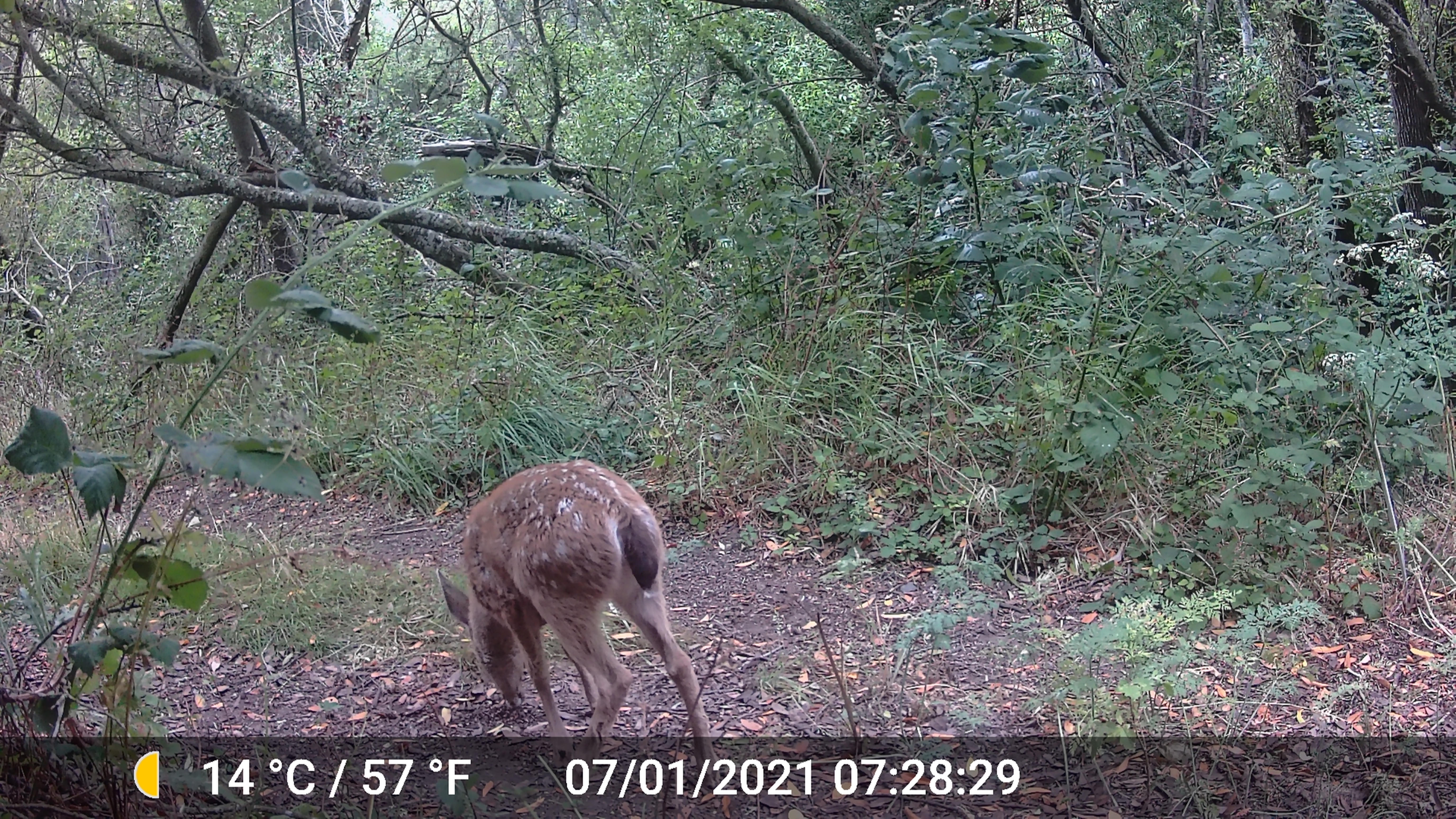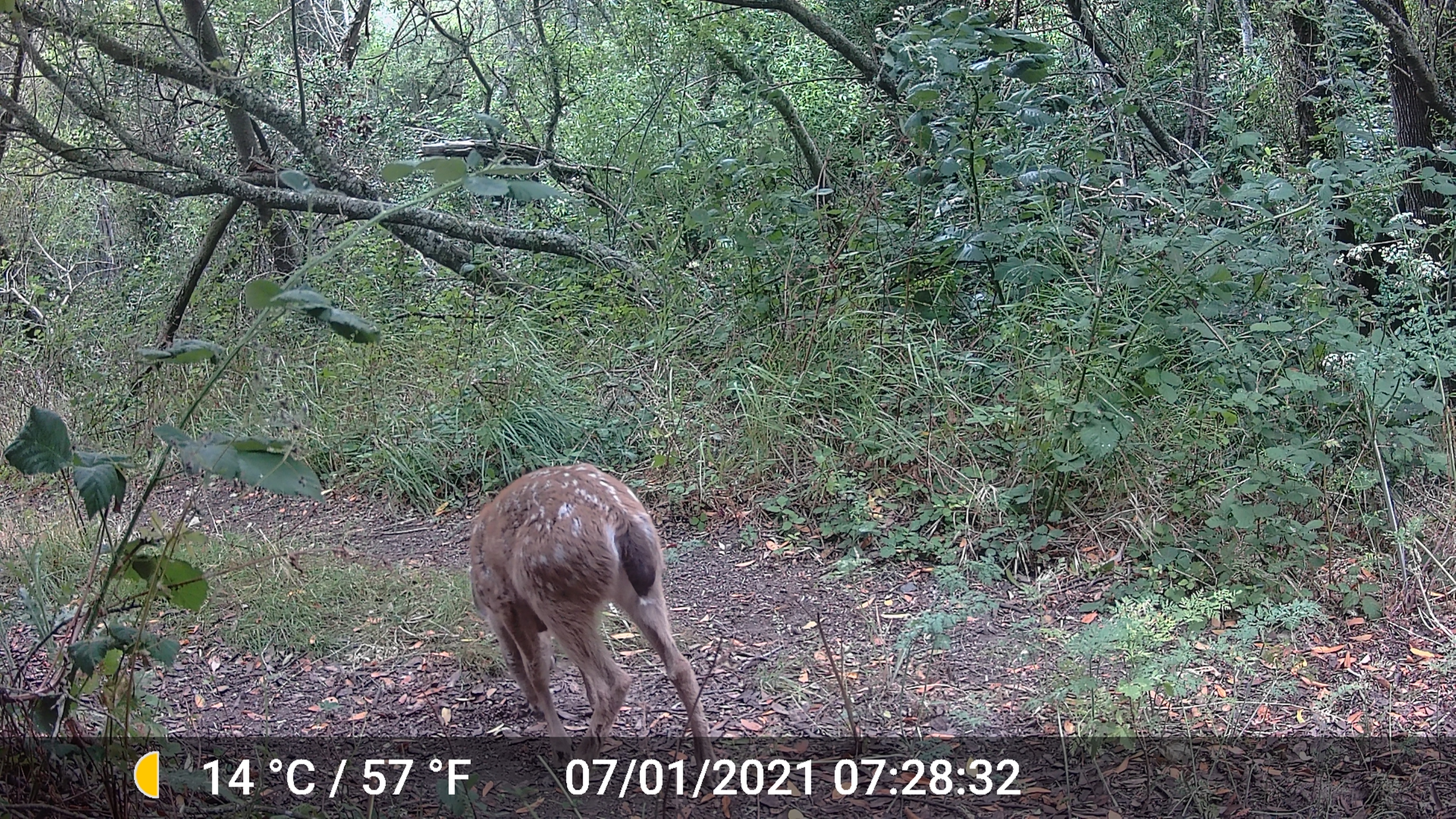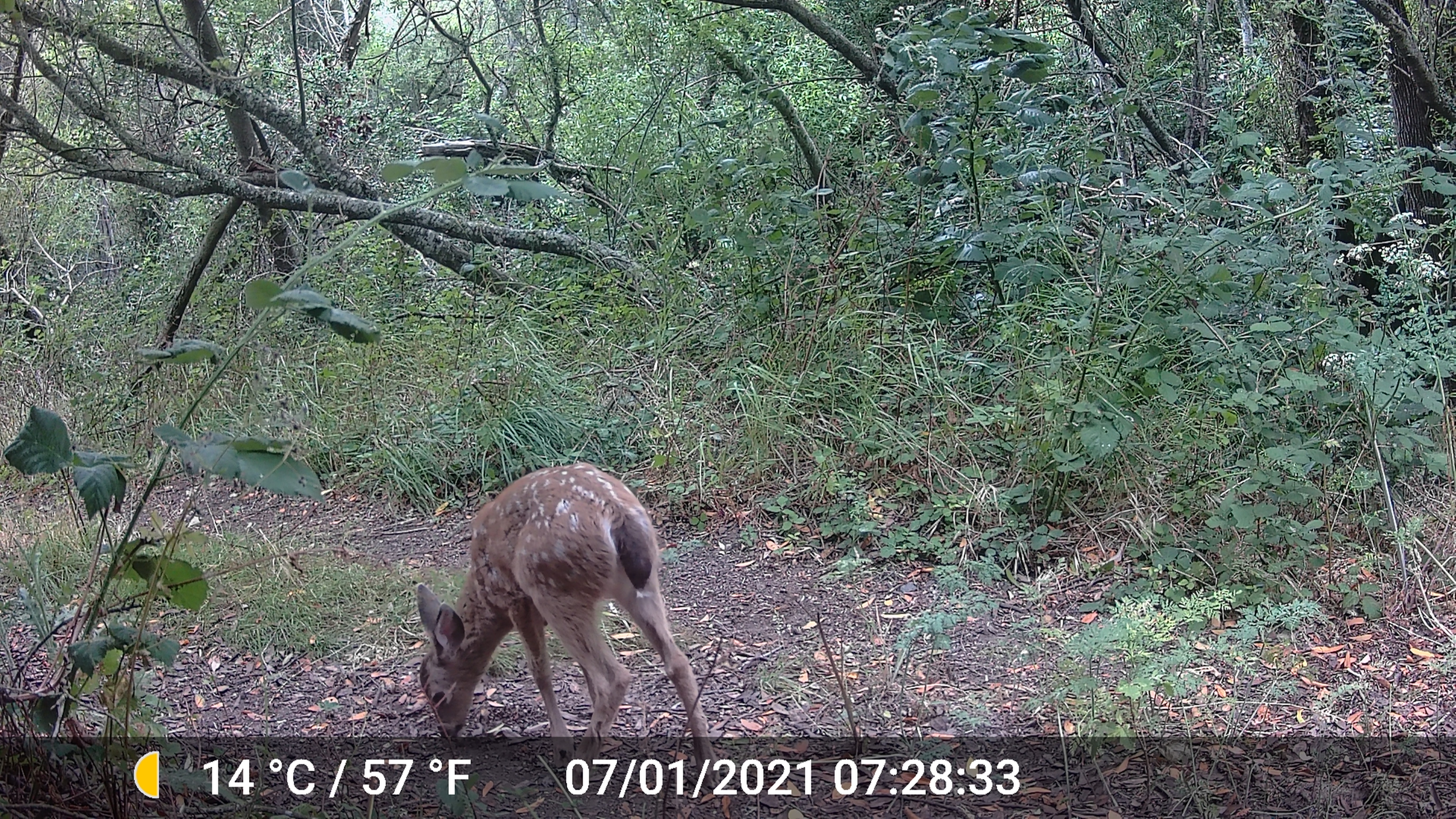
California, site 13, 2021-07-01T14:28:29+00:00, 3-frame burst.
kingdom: Animalia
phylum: Chordata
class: Mammalia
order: Artiodactyla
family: Cervidae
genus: Odocoileus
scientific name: Odocoileus hemionus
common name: mule deer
Mule deer (Odocoileus hemionus).